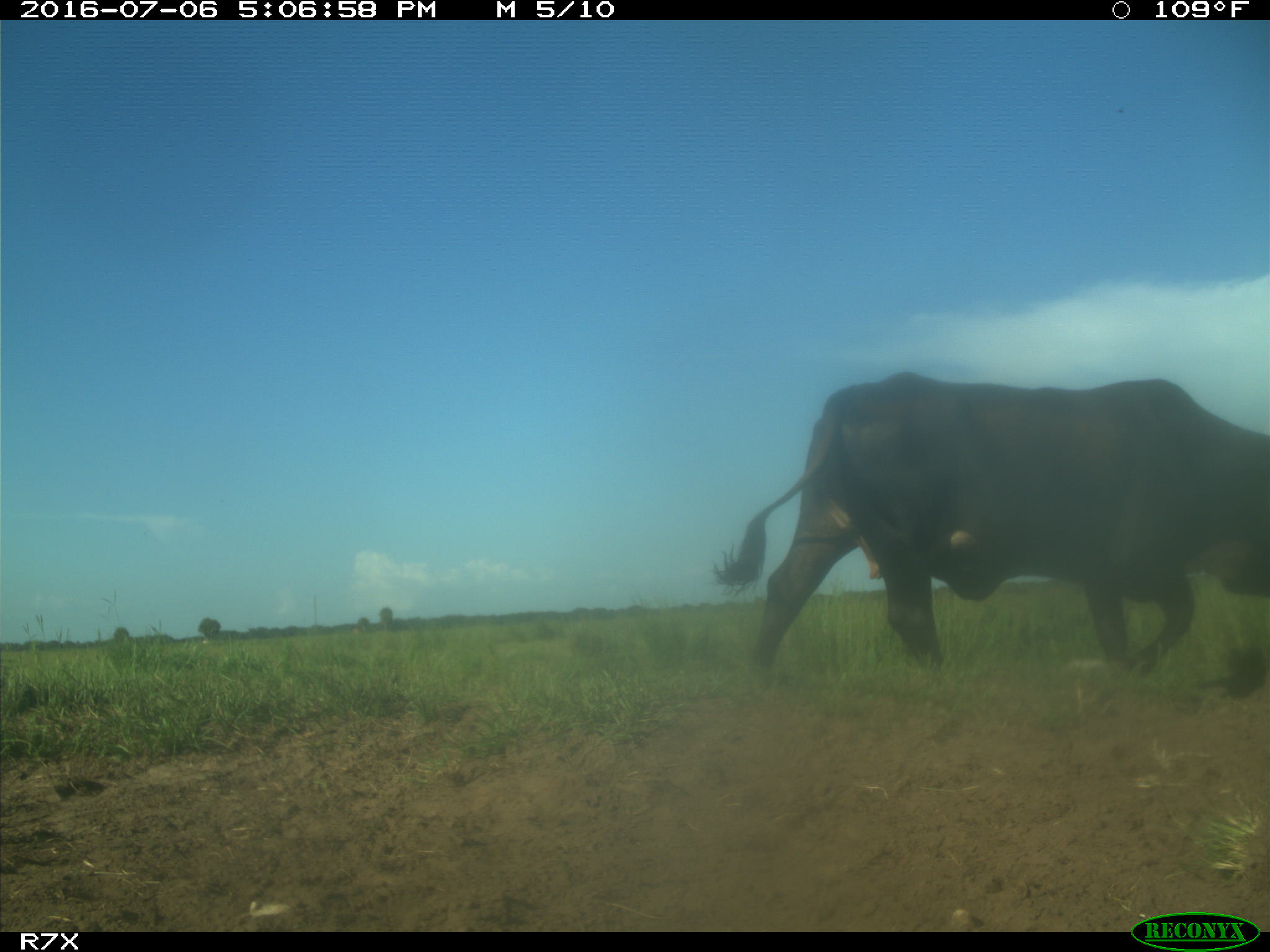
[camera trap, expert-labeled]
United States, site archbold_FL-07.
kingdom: Animalia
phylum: Chordata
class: Mammalia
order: Artiodactyla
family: Bovidae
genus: Bos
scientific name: Bos taurus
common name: domestic cow